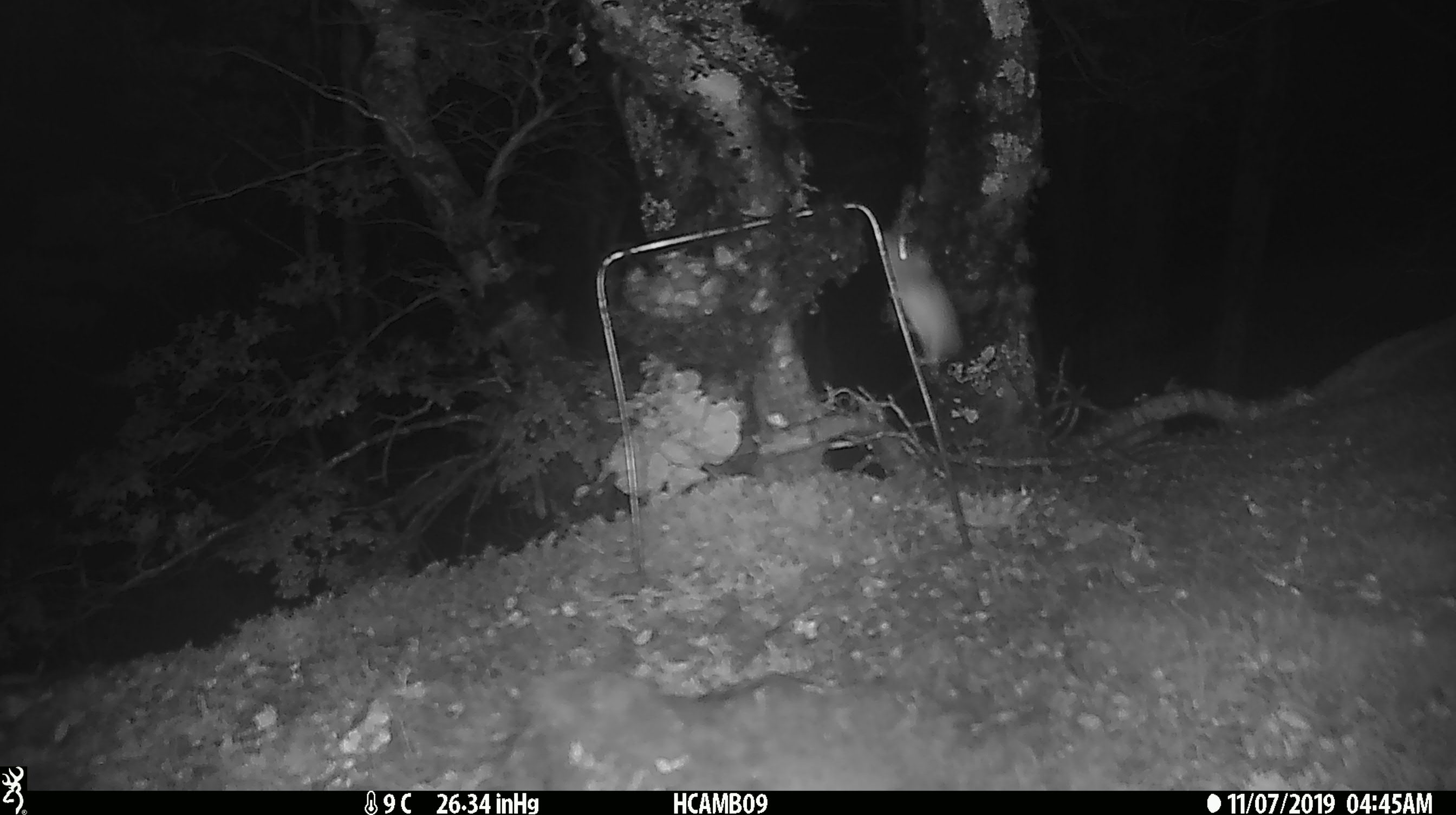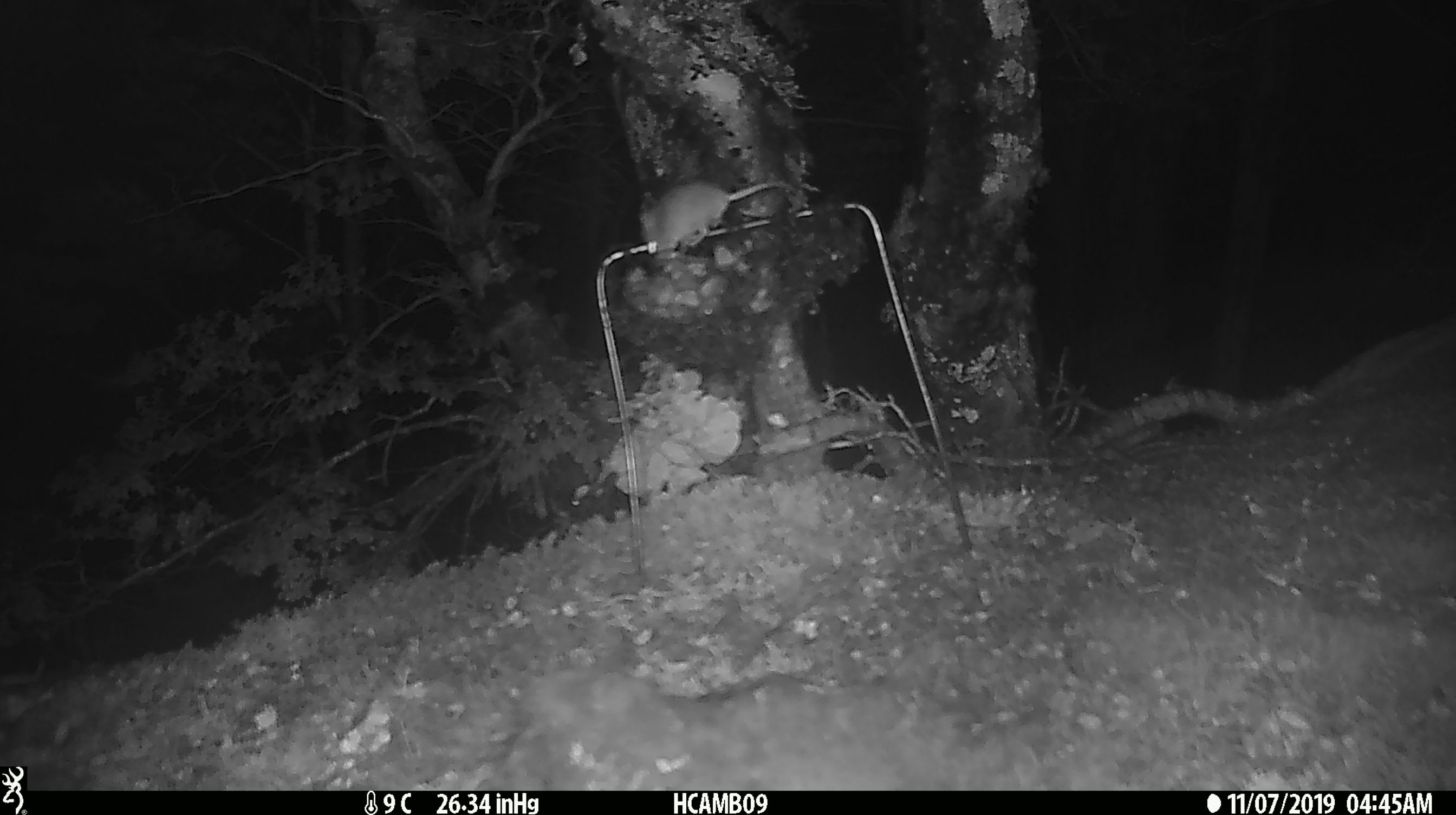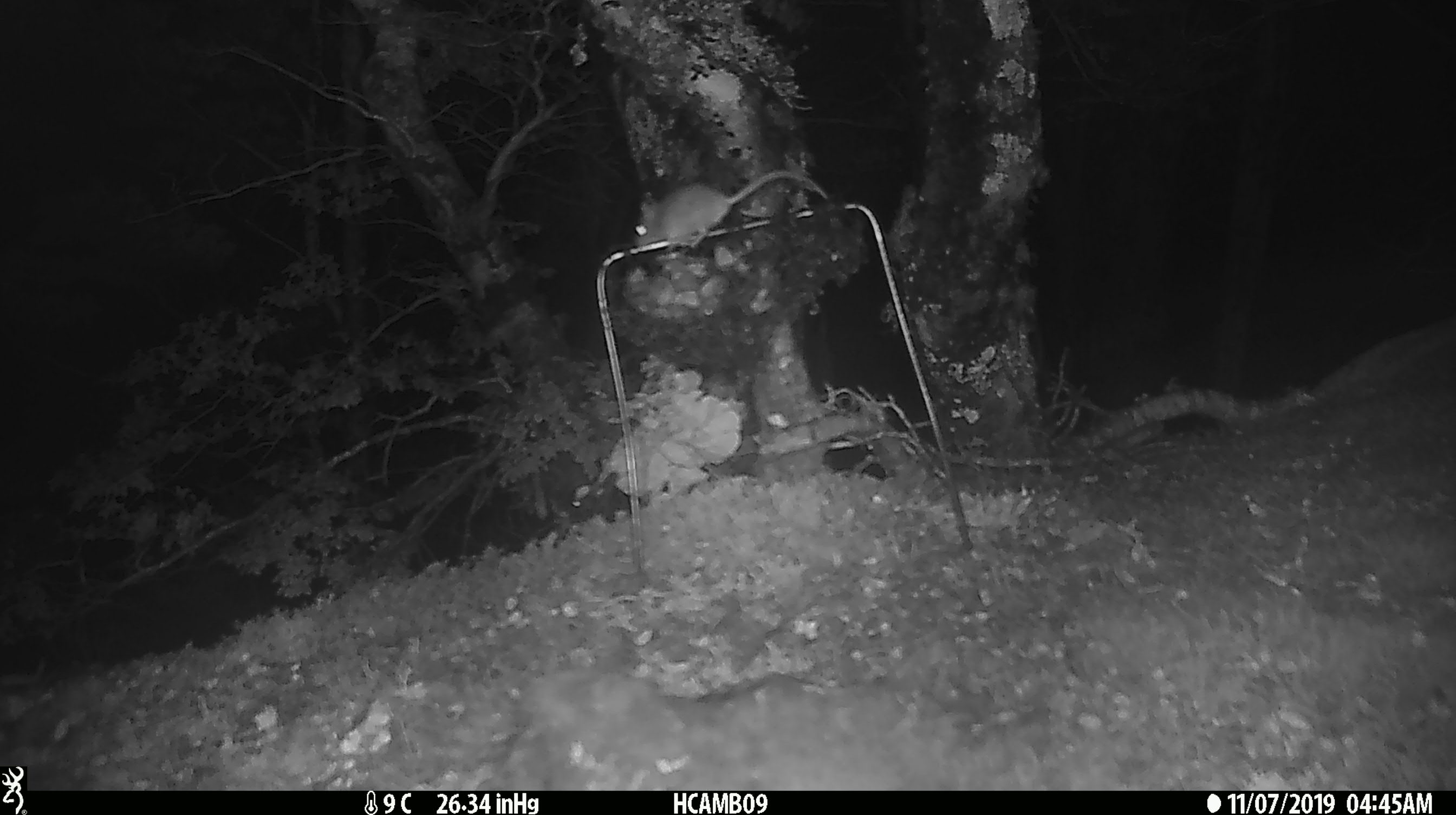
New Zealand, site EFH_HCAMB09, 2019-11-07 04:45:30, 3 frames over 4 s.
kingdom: Animalia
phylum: Chordata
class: Mammalia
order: Rodentia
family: Muridae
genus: Mus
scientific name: Mus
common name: mouse